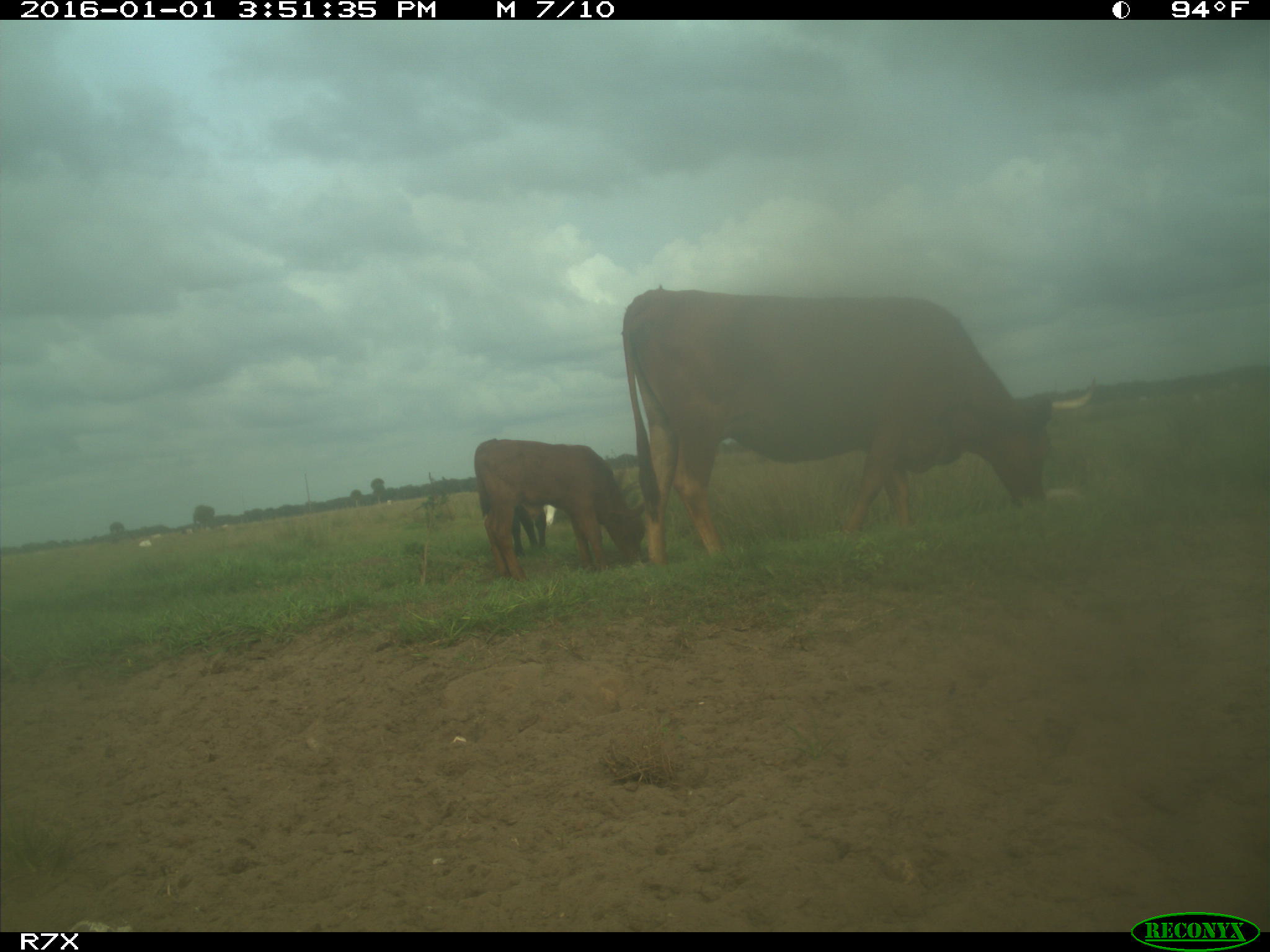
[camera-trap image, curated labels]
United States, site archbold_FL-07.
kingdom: Animalia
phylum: Chordata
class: Mammalia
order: Artiodactyla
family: Bovidae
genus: Bos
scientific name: Bos taurus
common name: domestic cow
Bos taurus (domestic cow).